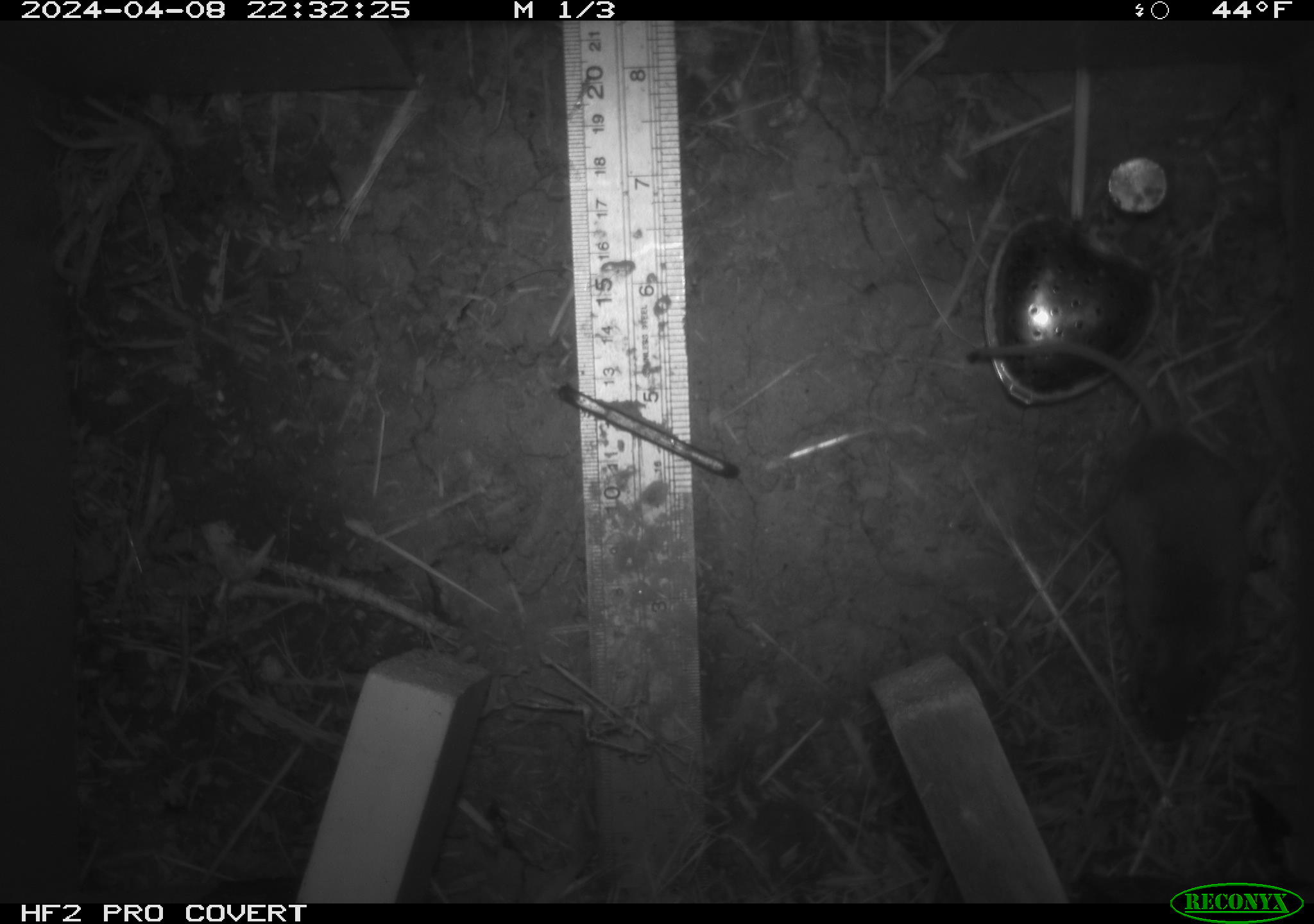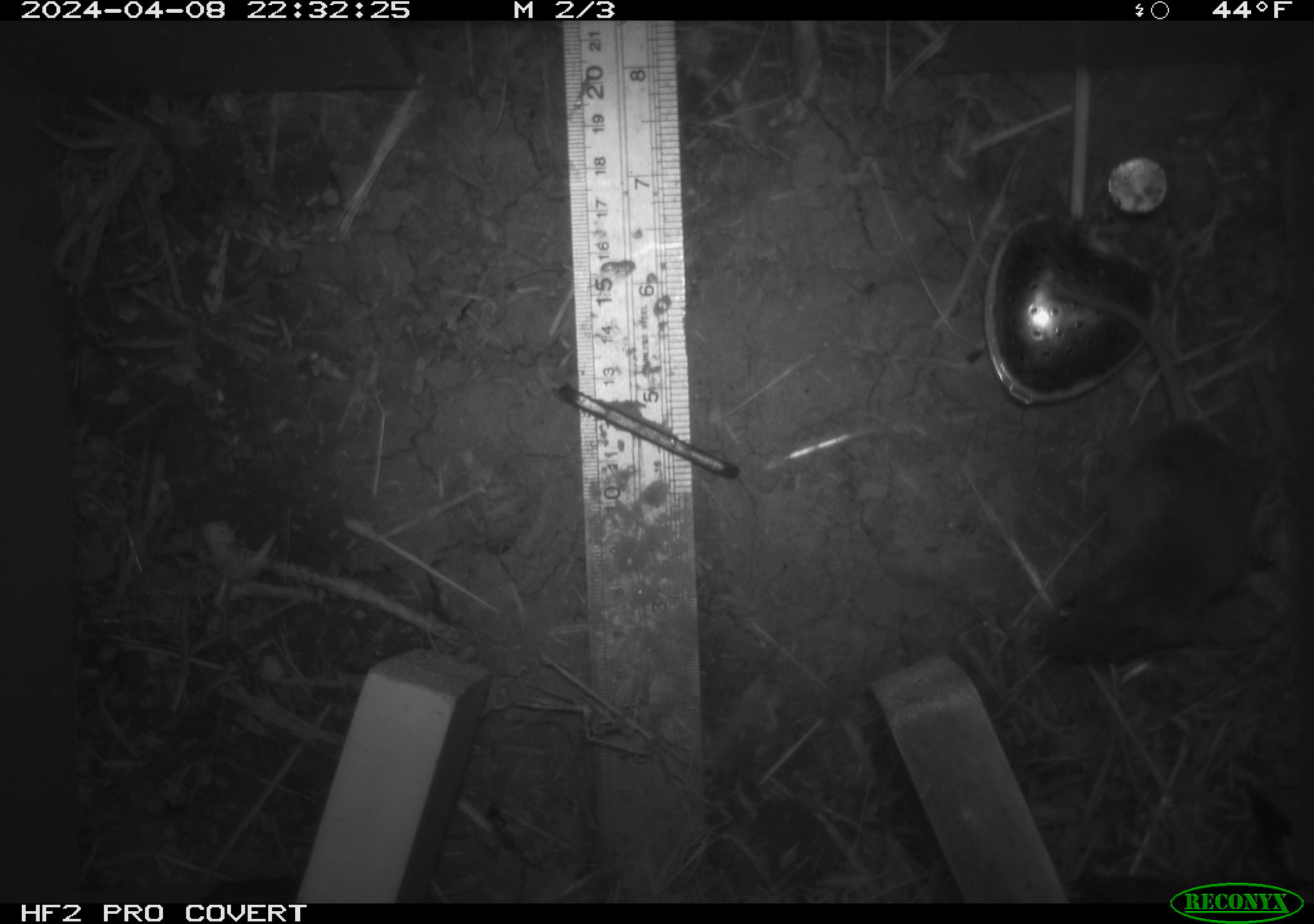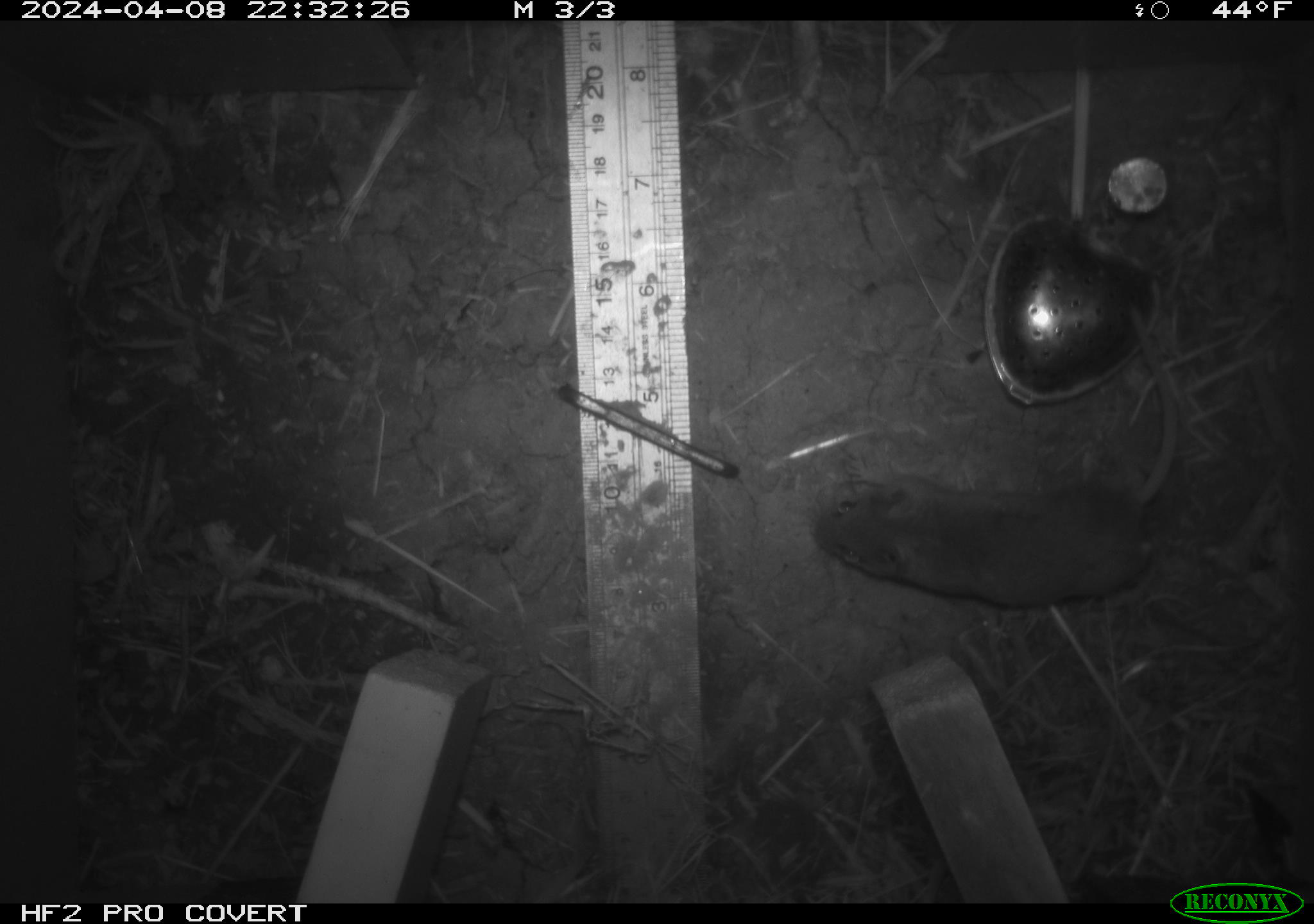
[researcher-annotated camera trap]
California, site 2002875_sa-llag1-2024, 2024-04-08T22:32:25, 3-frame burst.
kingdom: Animalia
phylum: Chordata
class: Mammalia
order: Rodentia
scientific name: Rodentia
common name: mouse species